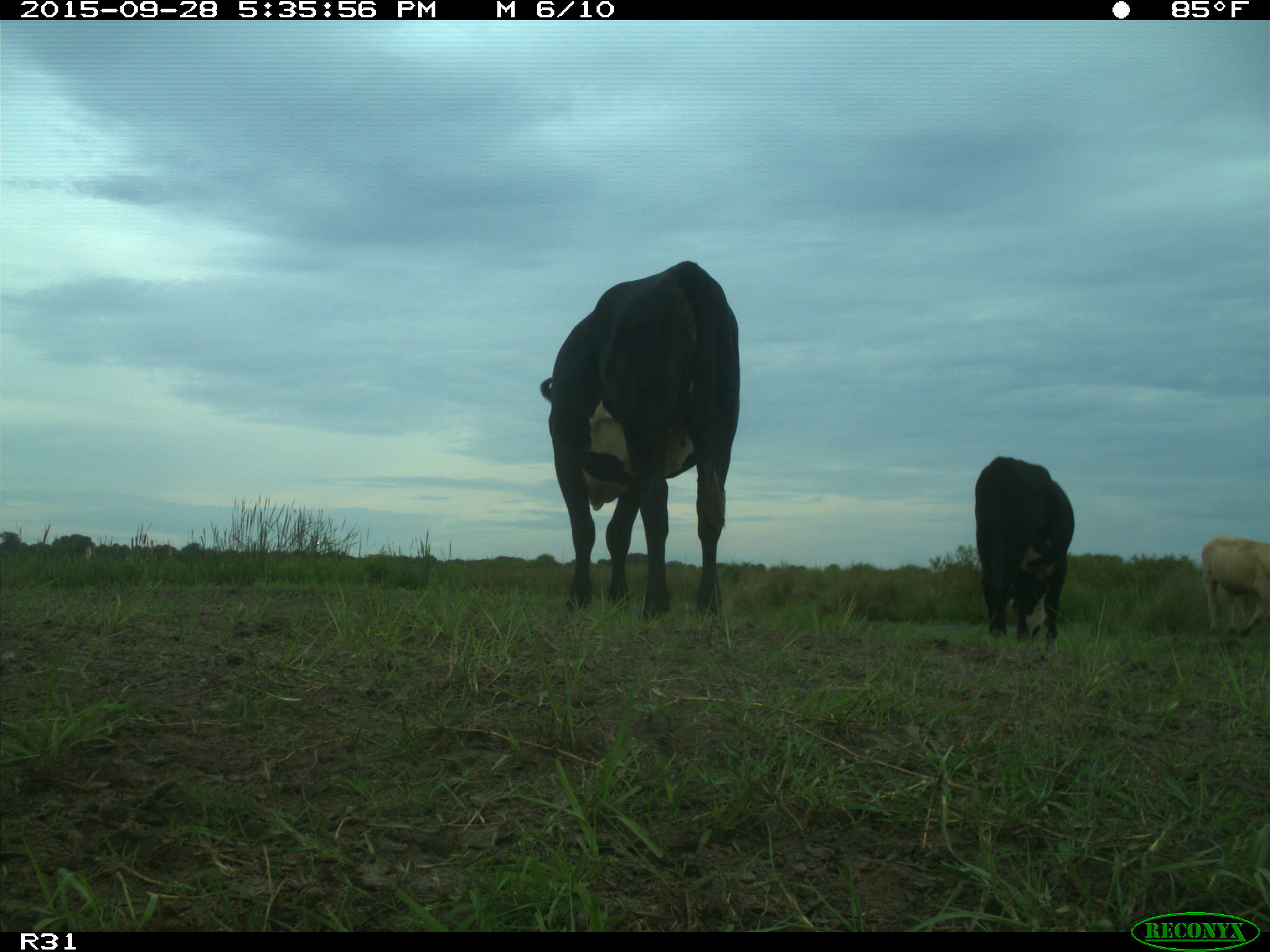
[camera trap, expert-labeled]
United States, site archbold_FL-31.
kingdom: Animalia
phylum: Chordata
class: Mammalia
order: Artiodactyla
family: Bovidae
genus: Bos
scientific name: Bos taurus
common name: domestic cow